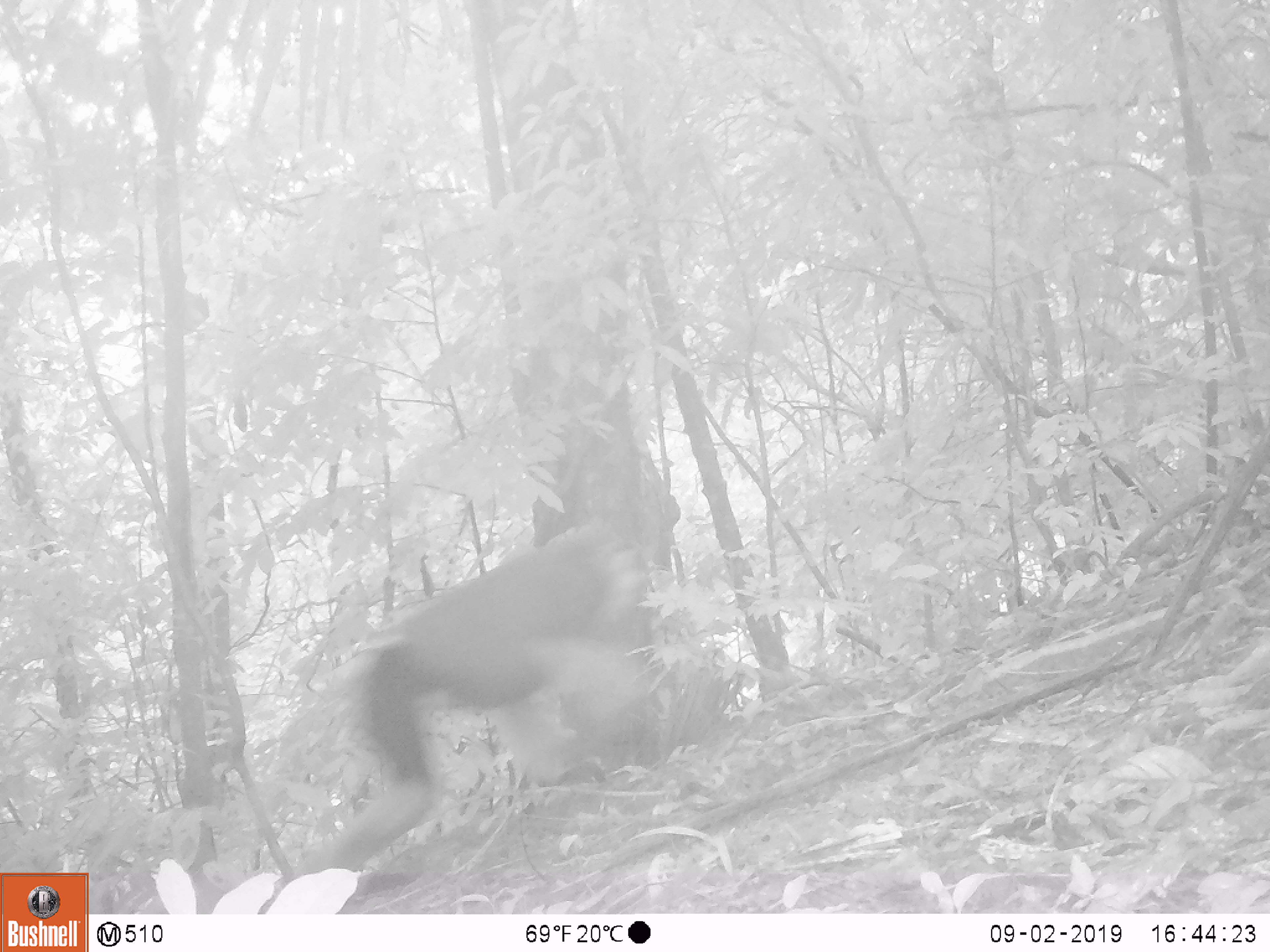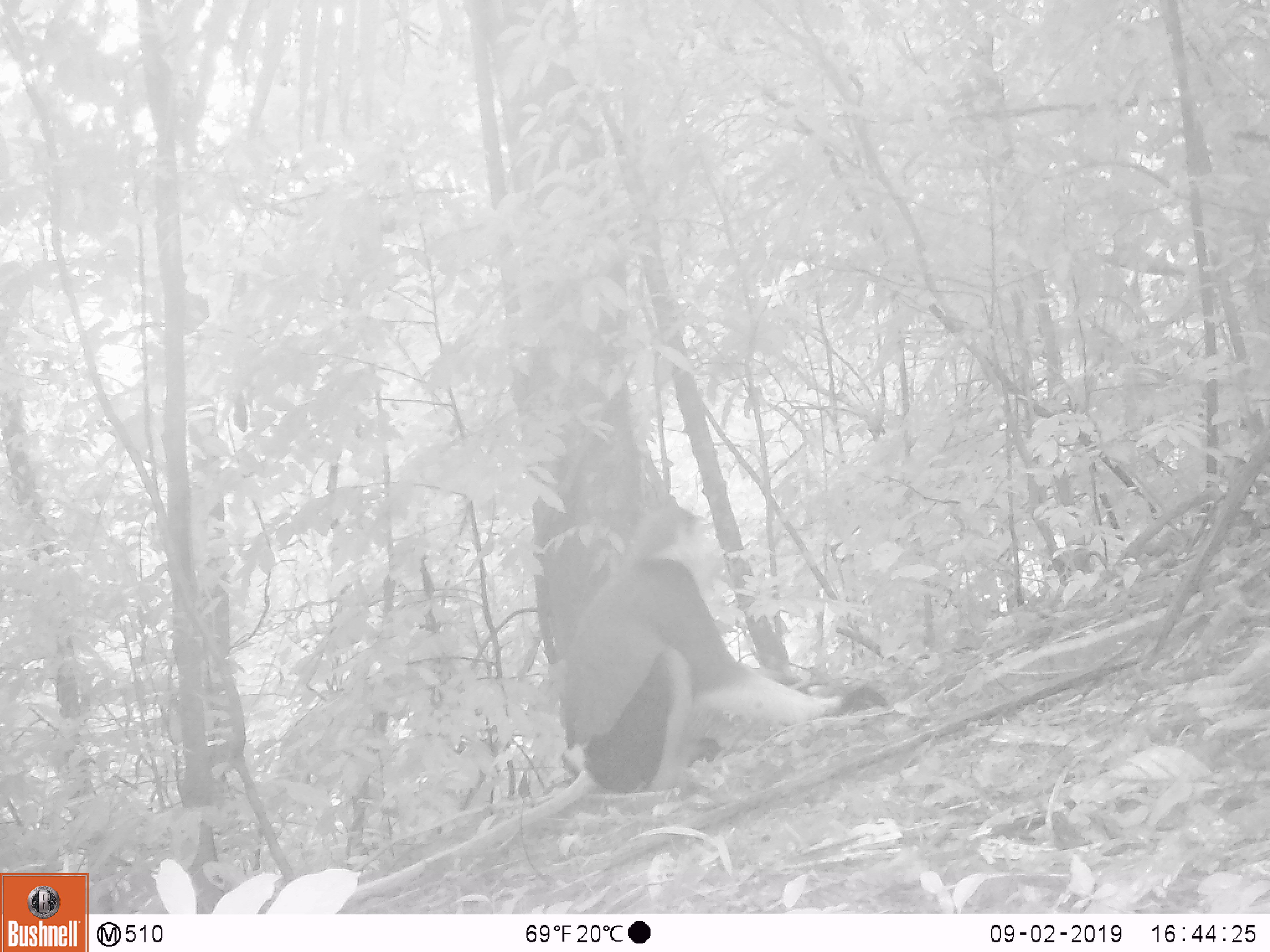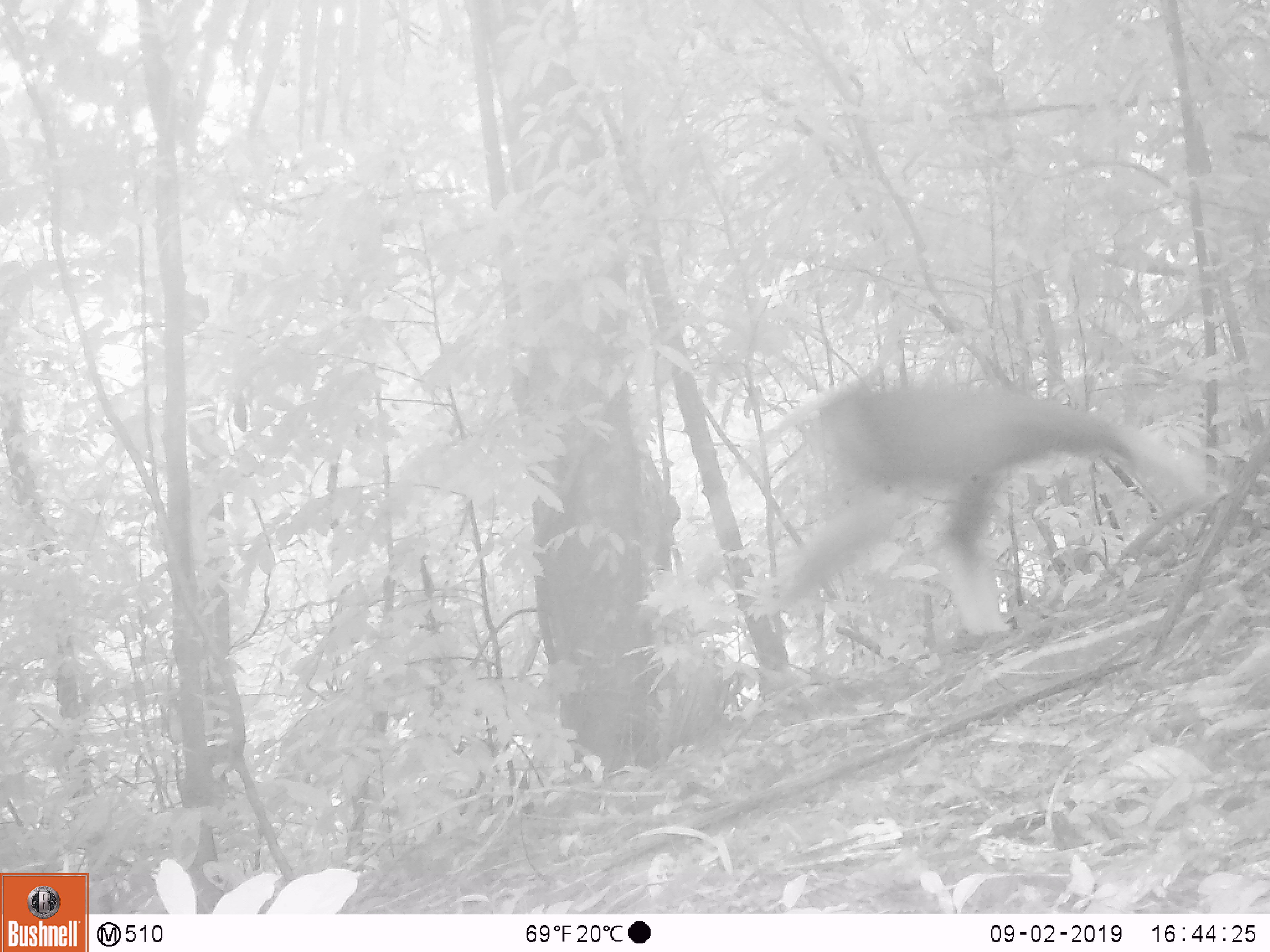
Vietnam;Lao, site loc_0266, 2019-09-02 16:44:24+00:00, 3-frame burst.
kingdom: Animalia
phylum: Chordata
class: Mammalia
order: Primates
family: Cercopithecidae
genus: Pygathrix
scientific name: Pygathrix nemaeus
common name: red-shanked douc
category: red shanked douc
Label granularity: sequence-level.